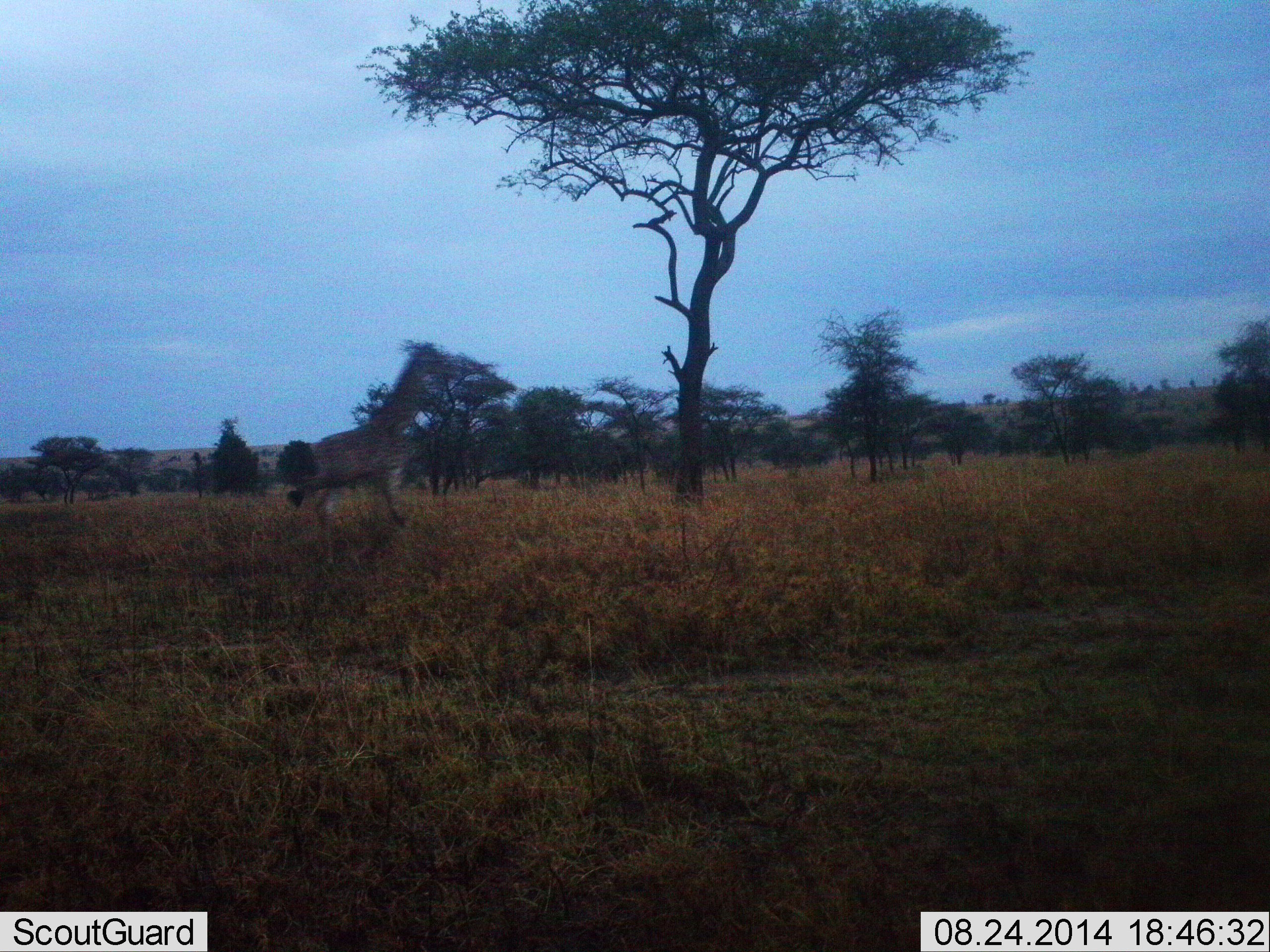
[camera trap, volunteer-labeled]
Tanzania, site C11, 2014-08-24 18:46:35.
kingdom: Animalia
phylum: Chordata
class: Mammalia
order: Artiodactyla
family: Giraffidae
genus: Giraffa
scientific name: Giraffa camelopardalis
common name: giraffe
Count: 1.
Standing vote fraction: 10%.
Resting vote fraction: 0%.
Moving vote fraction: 90%.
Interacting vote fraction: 0%.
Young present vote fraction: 10%.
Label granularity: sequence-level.